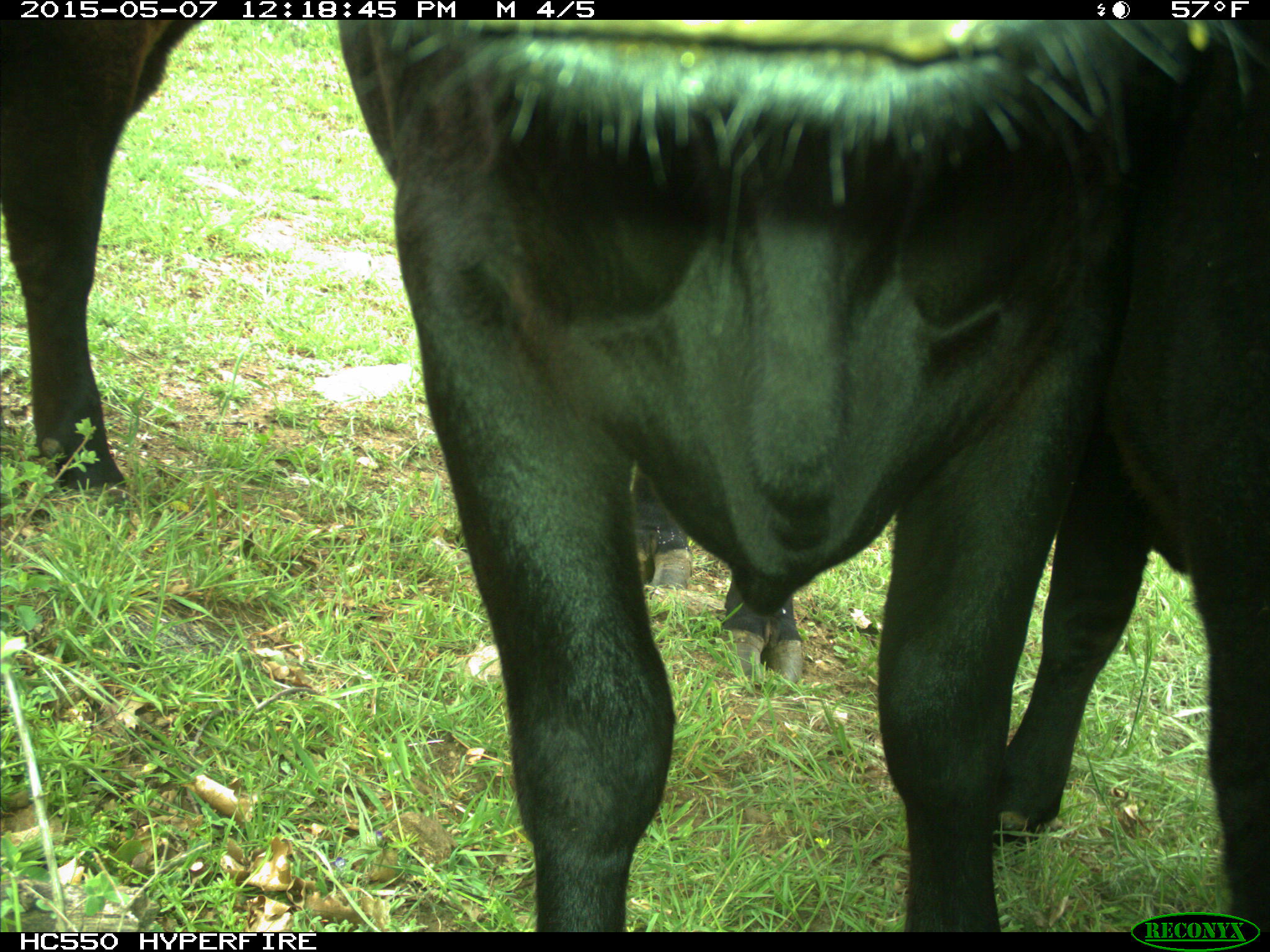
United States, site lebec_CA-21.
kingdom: Animalia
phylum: Chordata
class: Mammalia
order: Artiodactyla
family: Bovidae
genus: Bos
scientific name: Bos taurus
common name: domestic cow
Bos taurus (domestic cow).